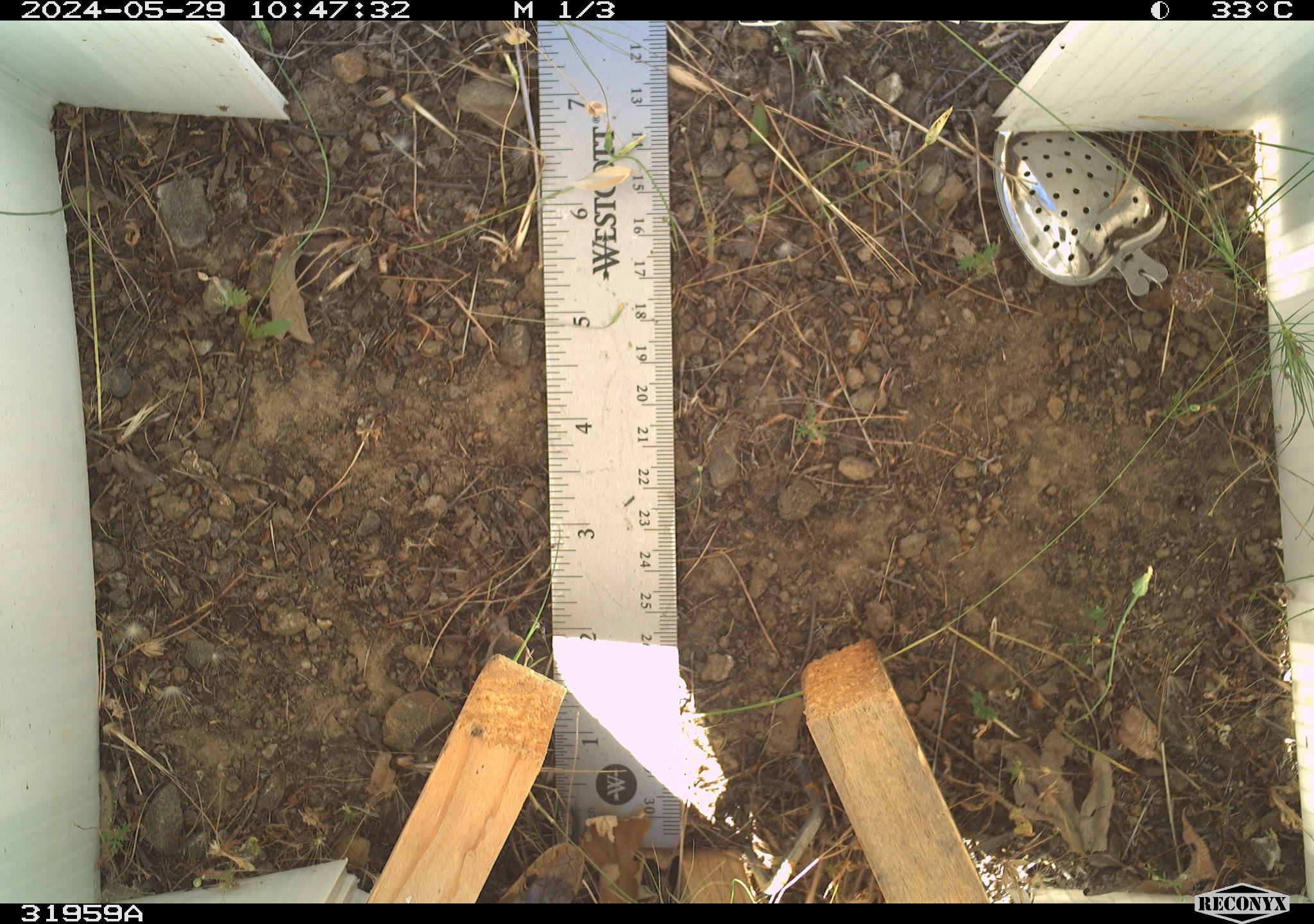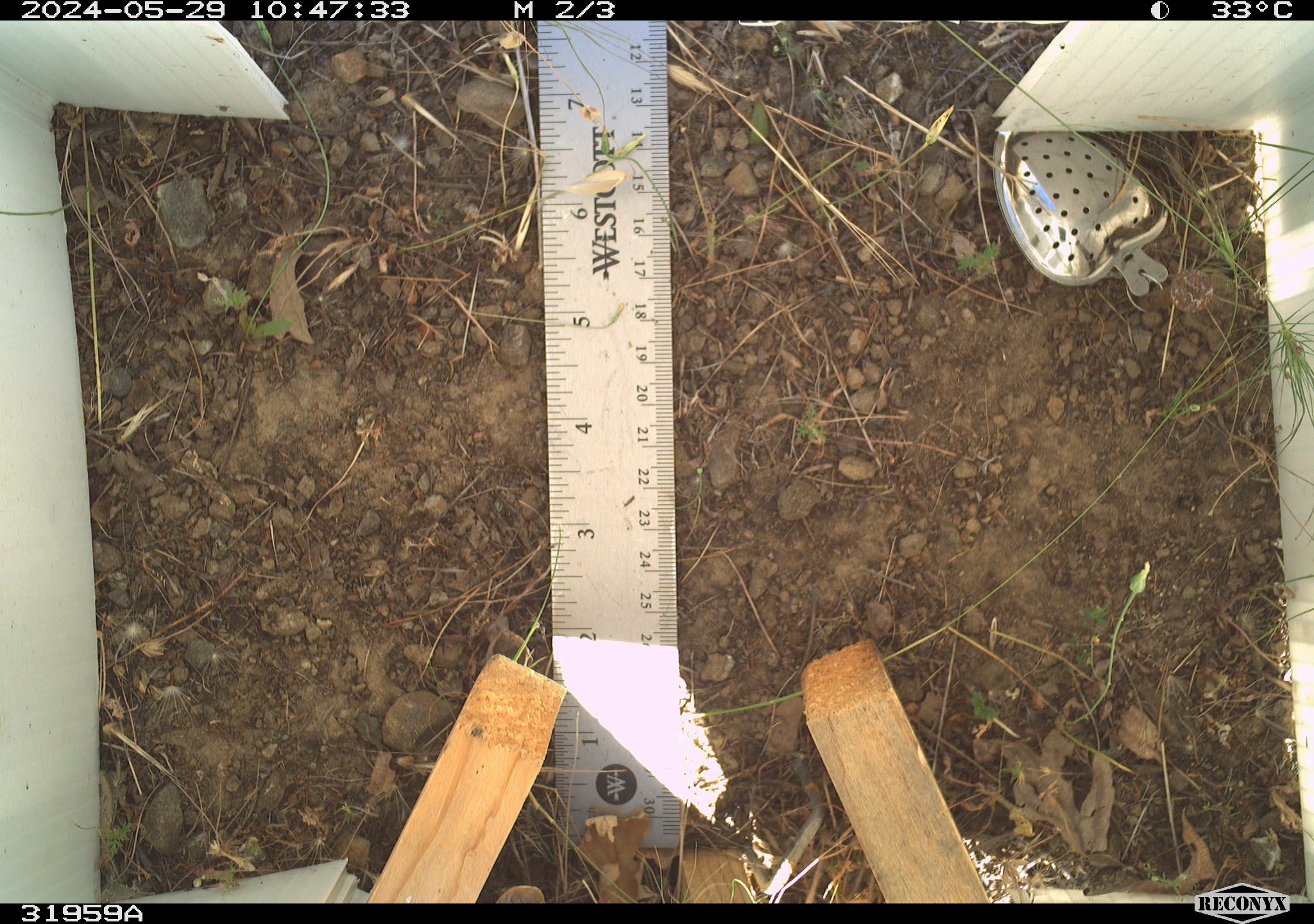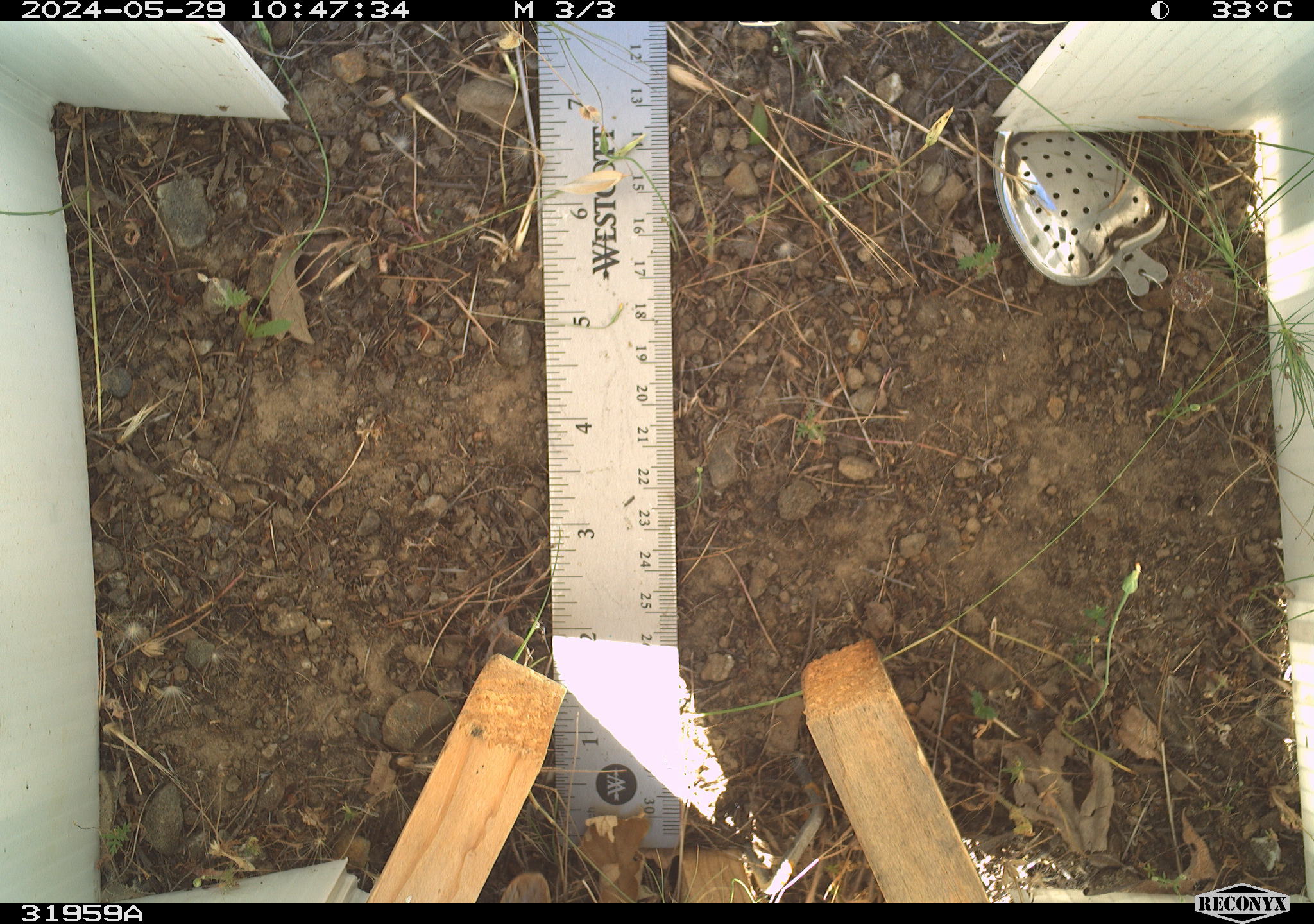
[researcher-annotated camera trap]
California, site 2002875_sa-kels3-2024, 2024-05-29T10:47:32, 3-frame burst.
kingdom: Animalia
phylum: Chordata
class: Reptilia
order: Squamata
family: Colubridae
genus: Pituophis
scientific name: Pituophis catenifer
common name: gophersnake